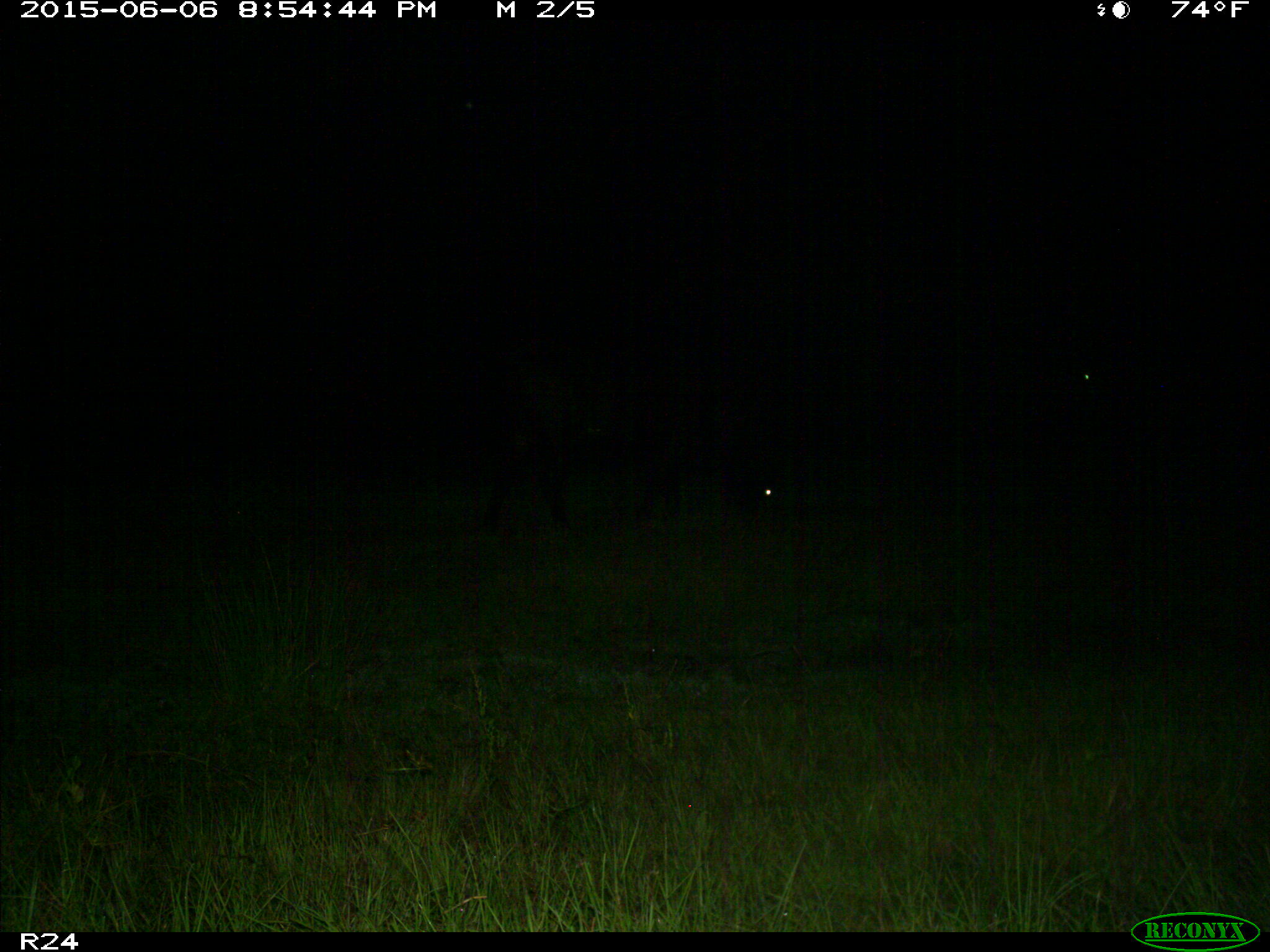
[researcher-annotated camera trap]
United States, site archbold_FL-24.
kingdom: Animalia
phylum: Chordata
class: Mammalia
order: Artiodactyla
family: Bovidae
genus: Bos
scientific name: Bos taurus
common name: domestic cow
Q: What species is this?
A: Bos taurus (domestic cow).